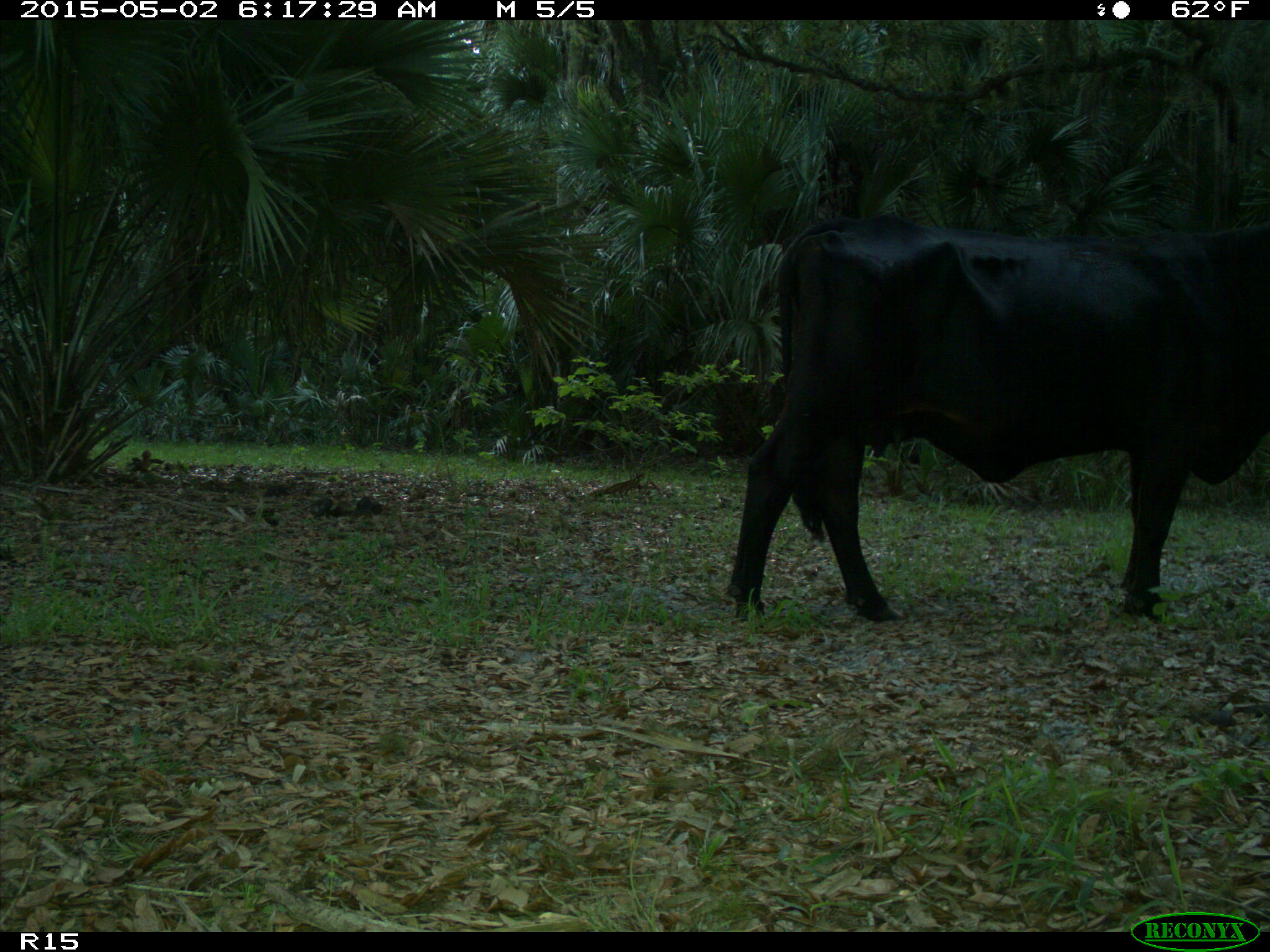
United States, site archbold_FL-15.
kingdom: Animalia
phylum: Chordata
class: Mammalia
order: Artiodactyla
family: Bovidae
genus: Bos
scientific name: Bos taurus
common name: domestic cow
Bos taurus (domestic cow).